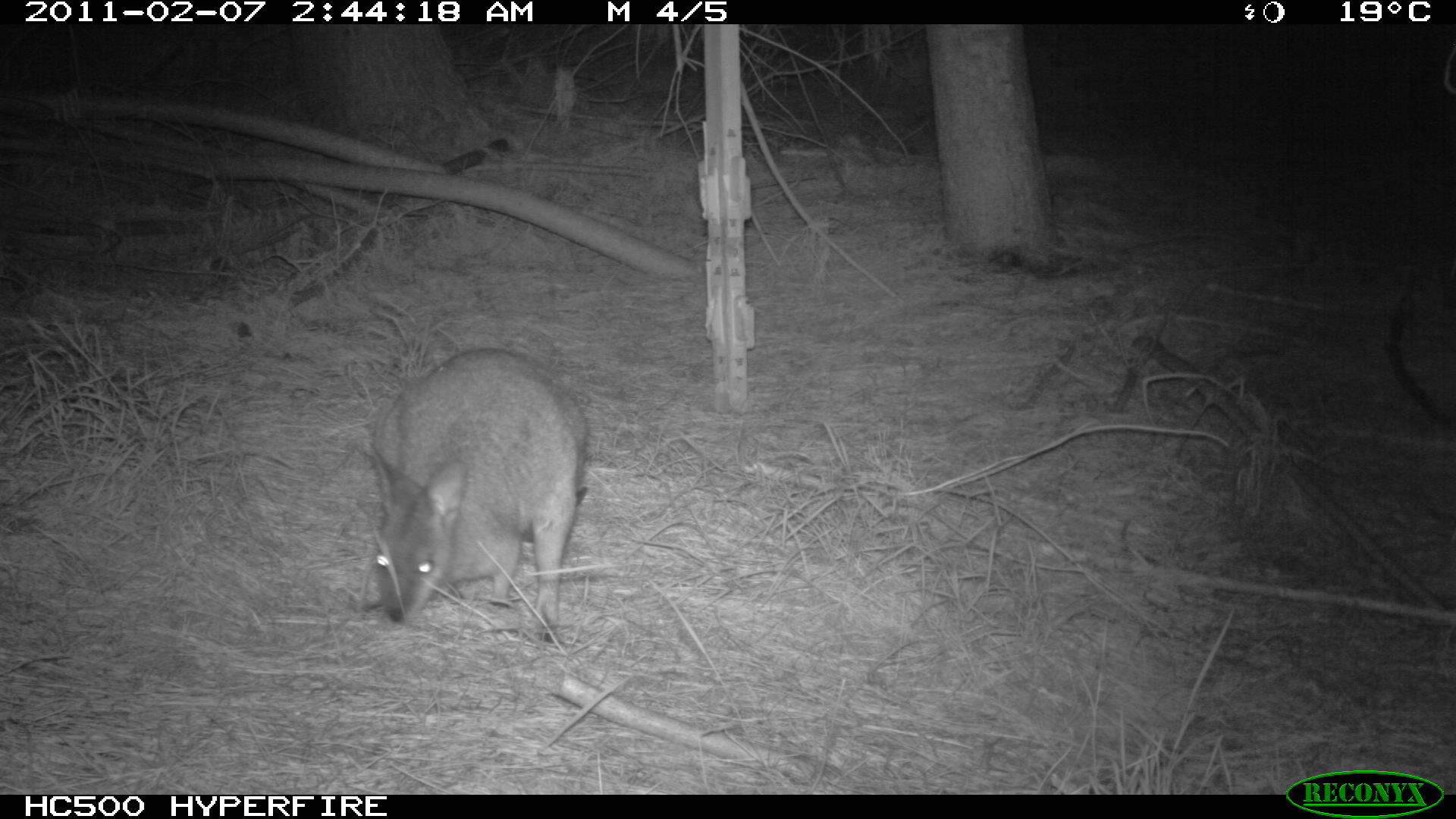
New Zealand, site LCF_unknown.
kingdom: Animalia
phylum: Chordata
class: Mammalia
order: Diprotodontia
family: Macropodidae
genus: Notamacropus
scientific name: Notamacropus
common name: wallaby